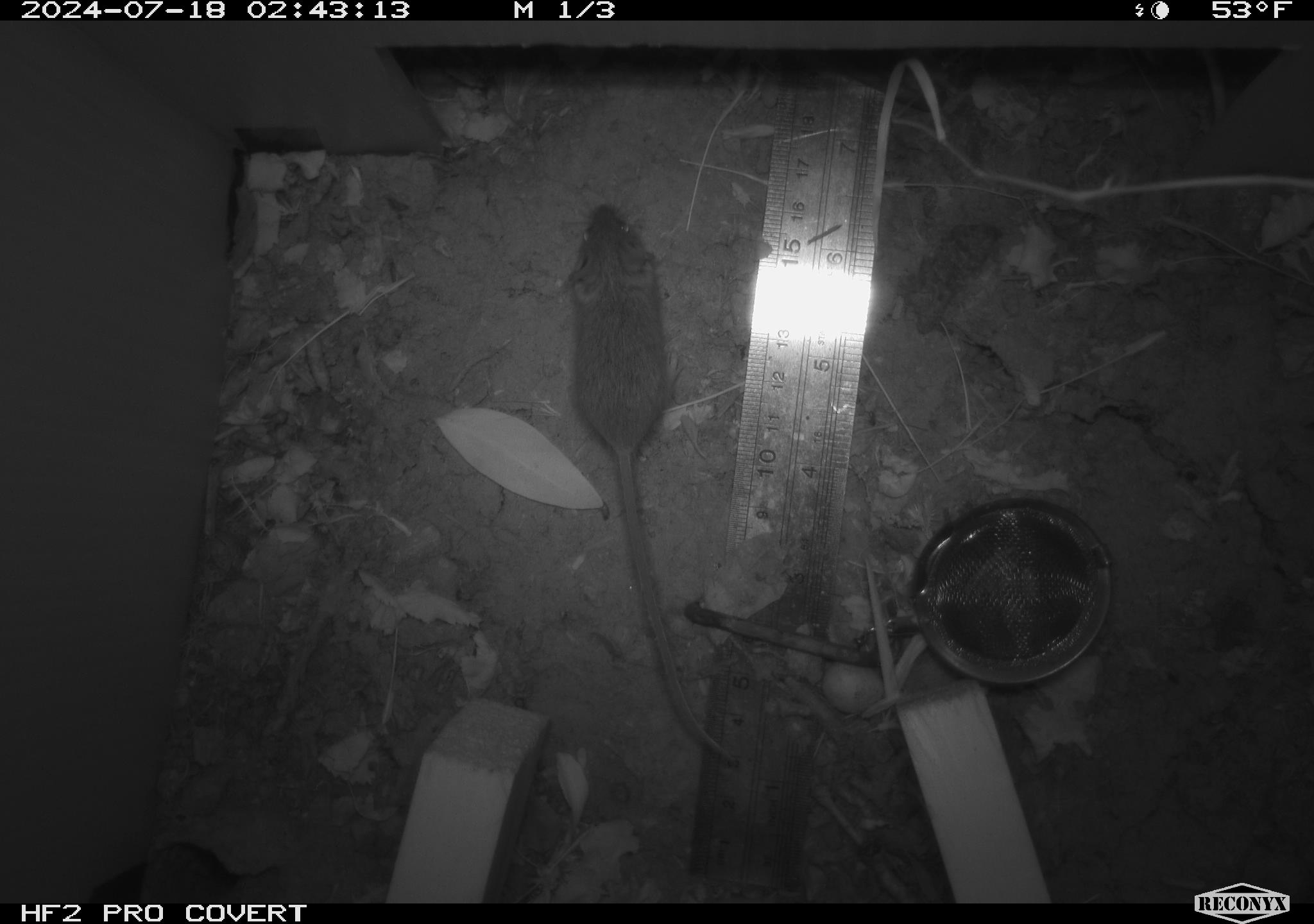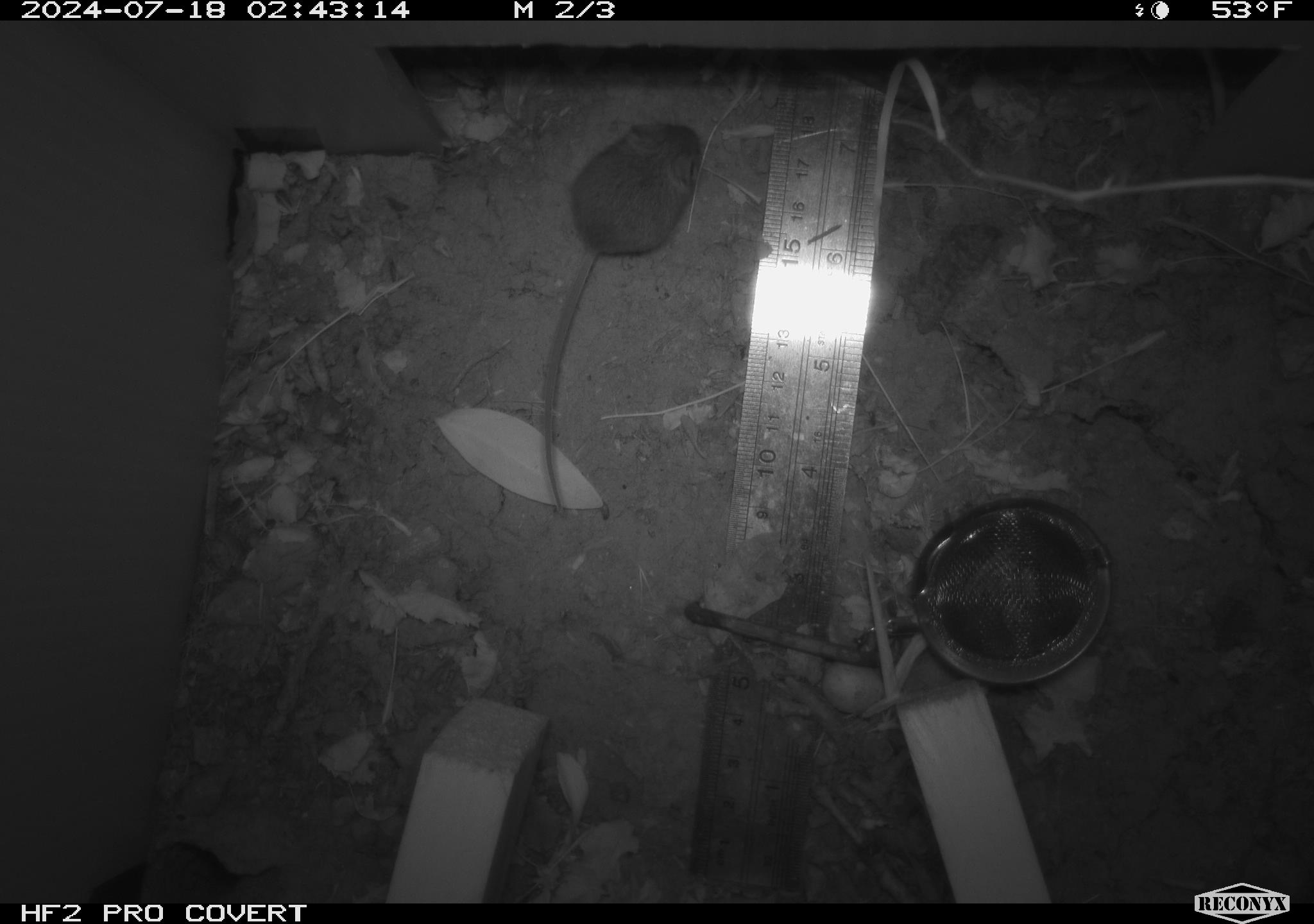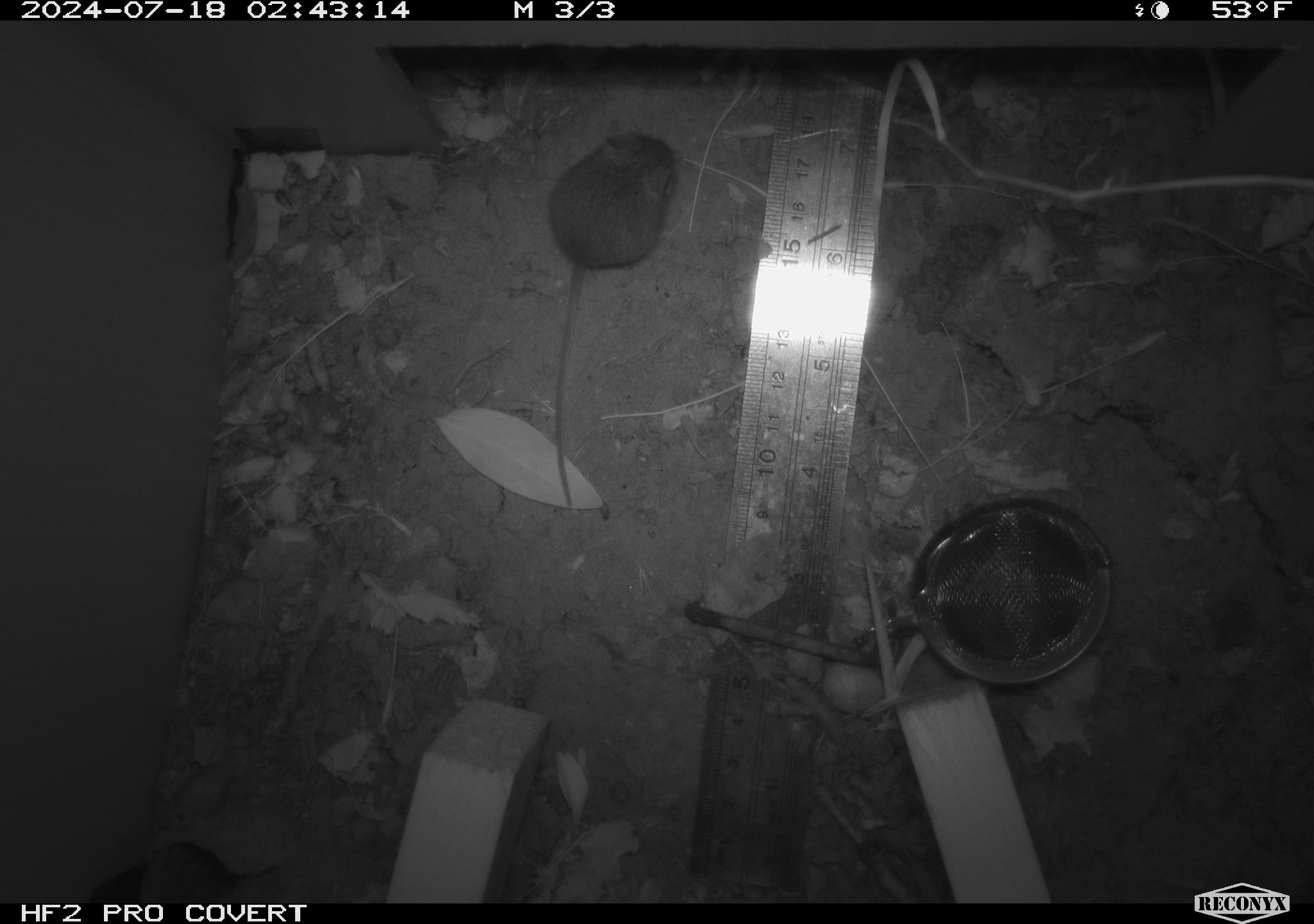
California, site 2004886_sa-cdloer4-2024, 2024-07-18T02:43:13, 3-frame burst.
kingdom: Animalia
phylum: Chordata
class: Mammalia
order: Rodentia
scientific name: Rodentia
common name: rodent